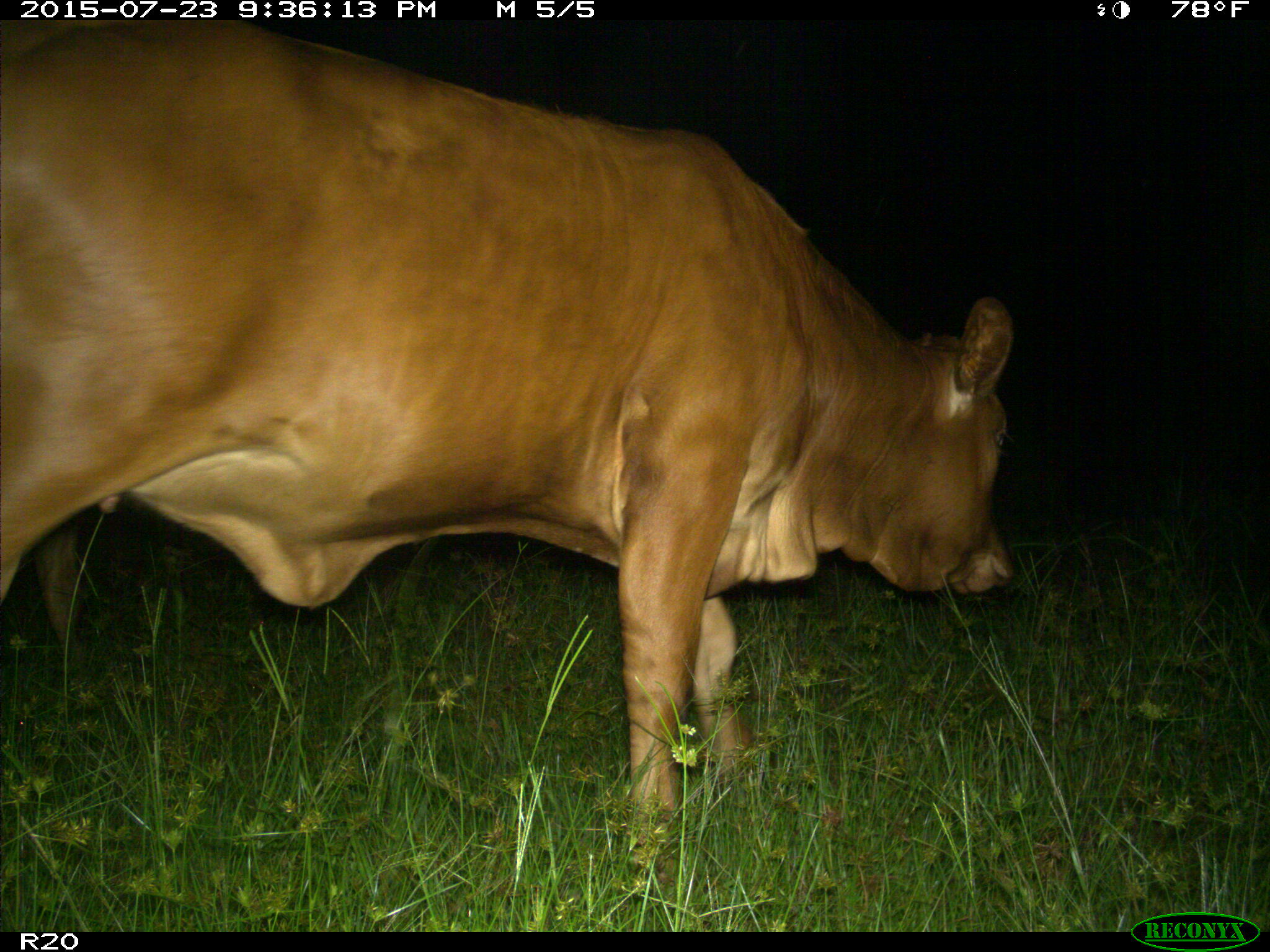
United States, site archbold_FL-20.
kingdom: Animalia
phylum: Chordata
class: Mammalia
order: Artiodactyla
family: Bovidae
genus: Bos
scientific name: Bos taurus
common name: domestic cow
Bos taurus (domestic cow).